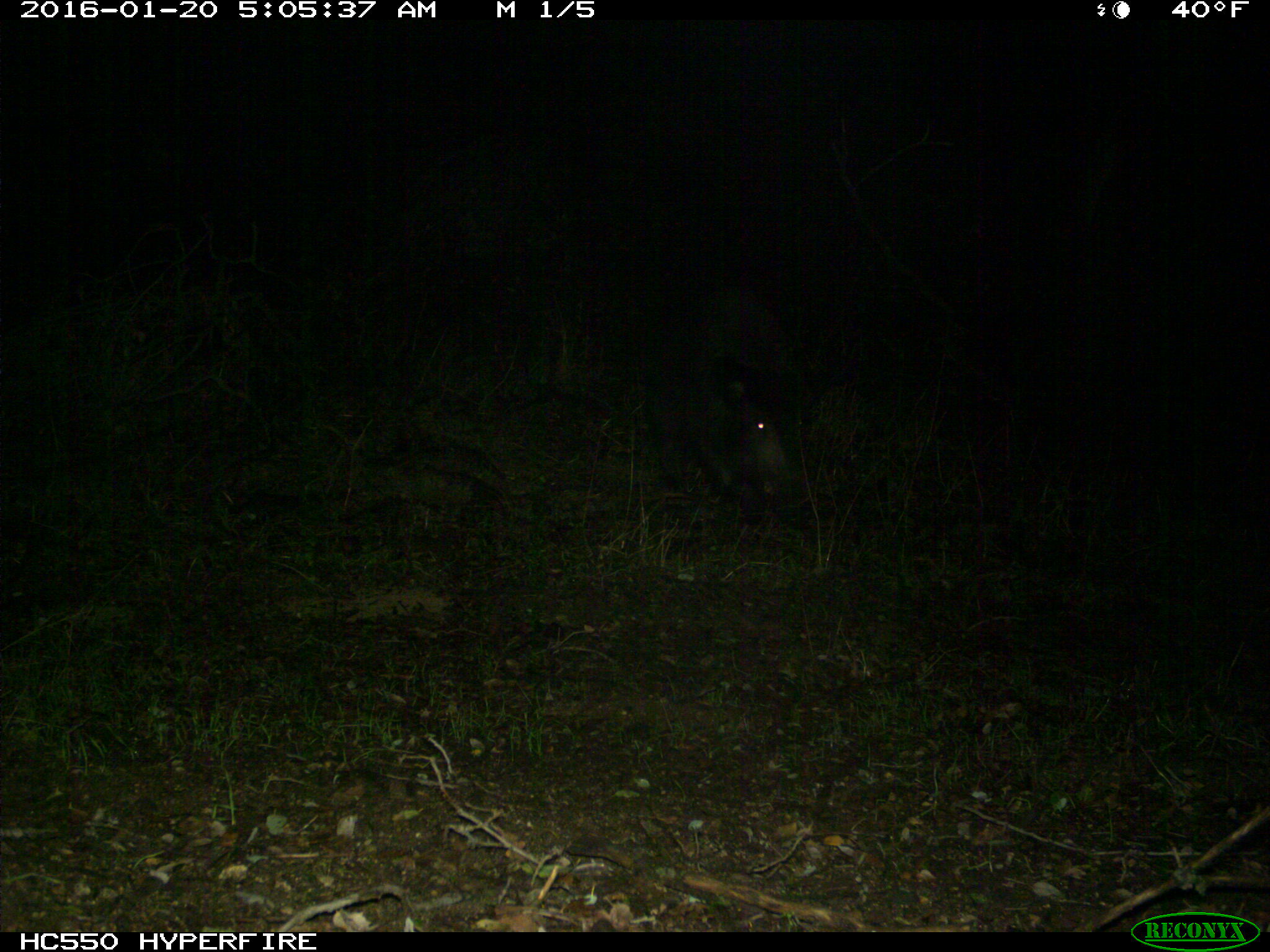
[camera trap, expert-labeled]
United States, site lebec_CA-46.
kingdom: Animalia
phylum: Chordata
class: Mammalia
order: Artiodactyla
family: Suidae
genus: Sus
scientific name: Sus scrofa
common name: wild boar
Sus scrofa (wild boar).